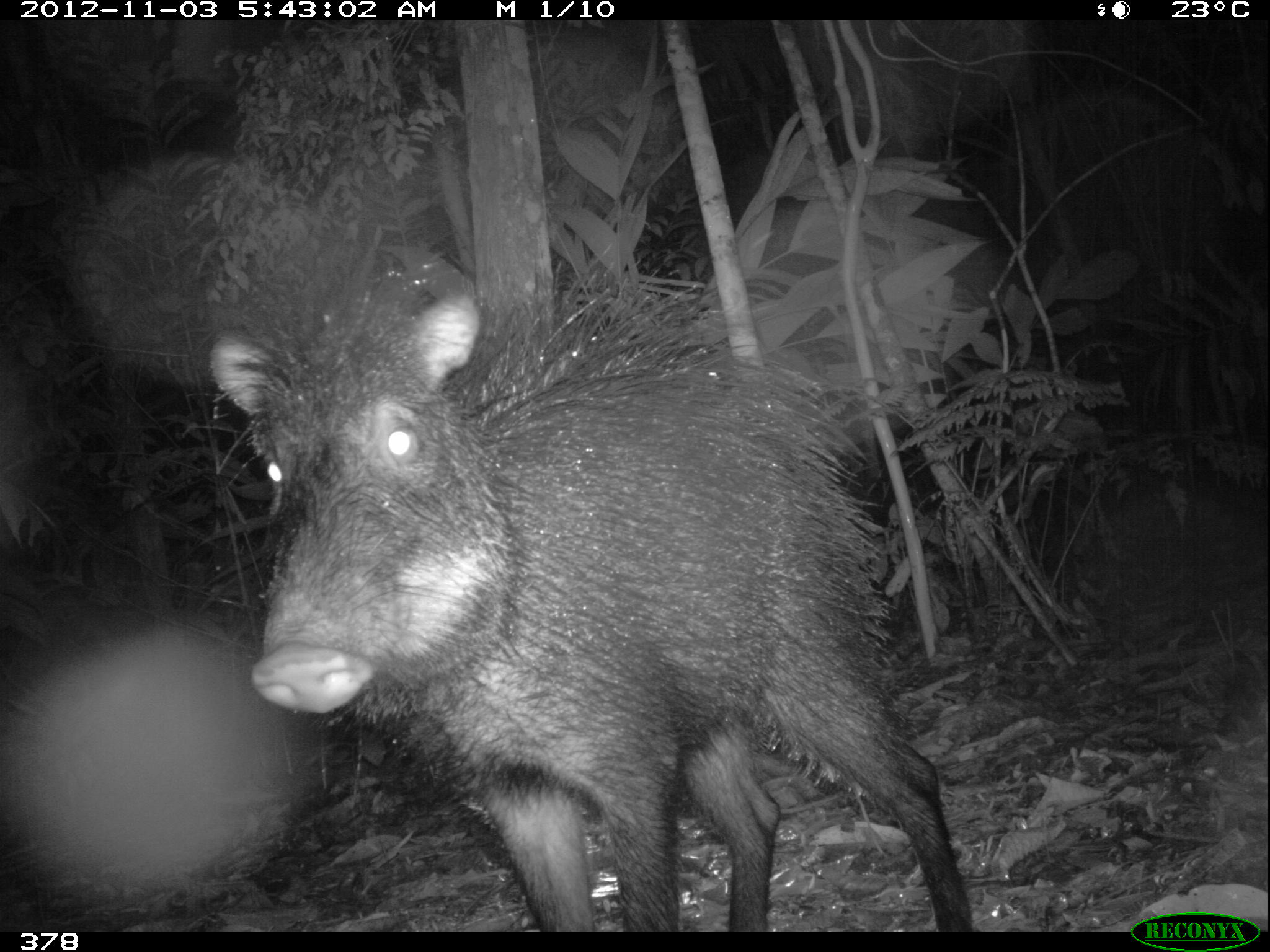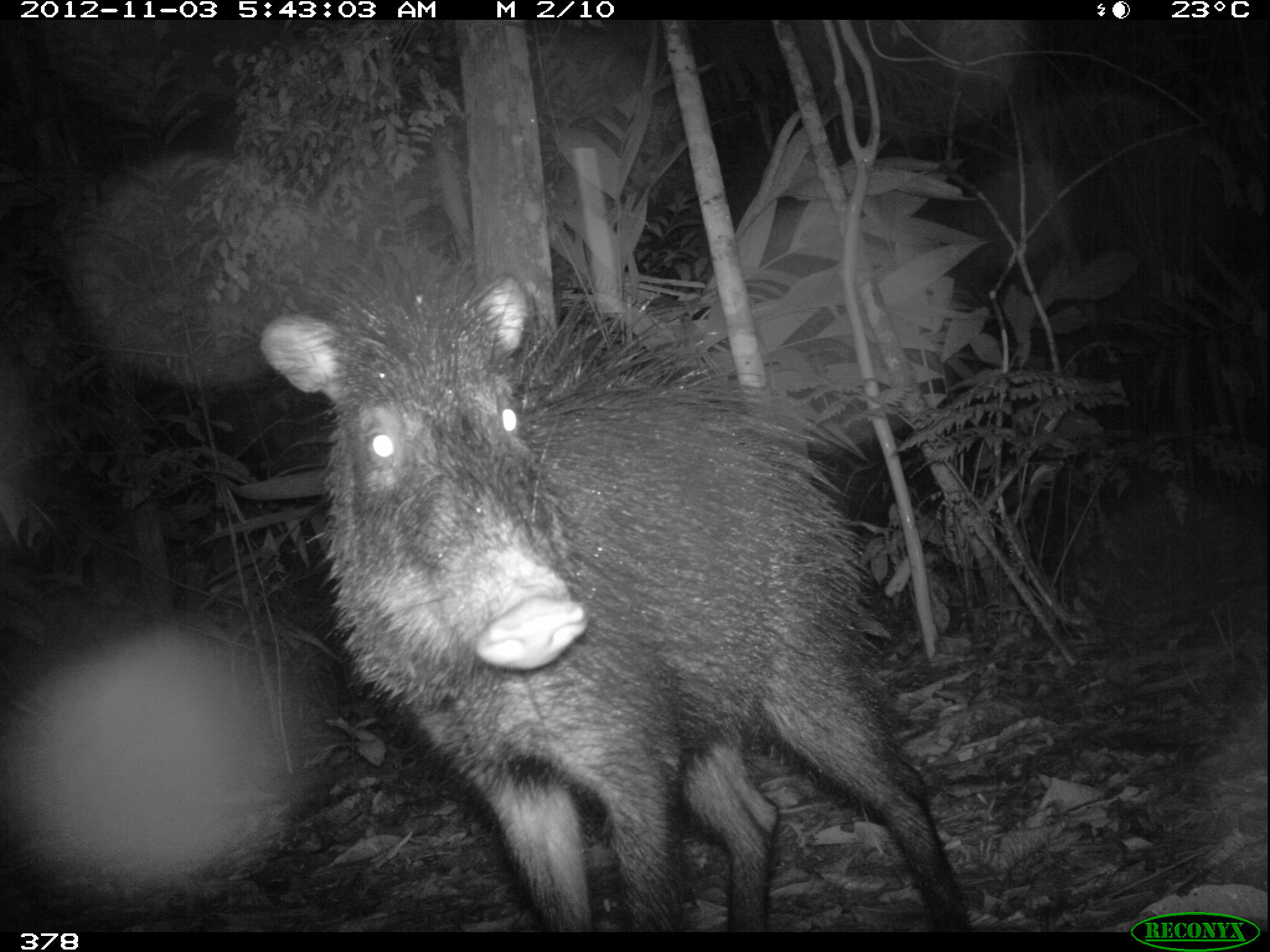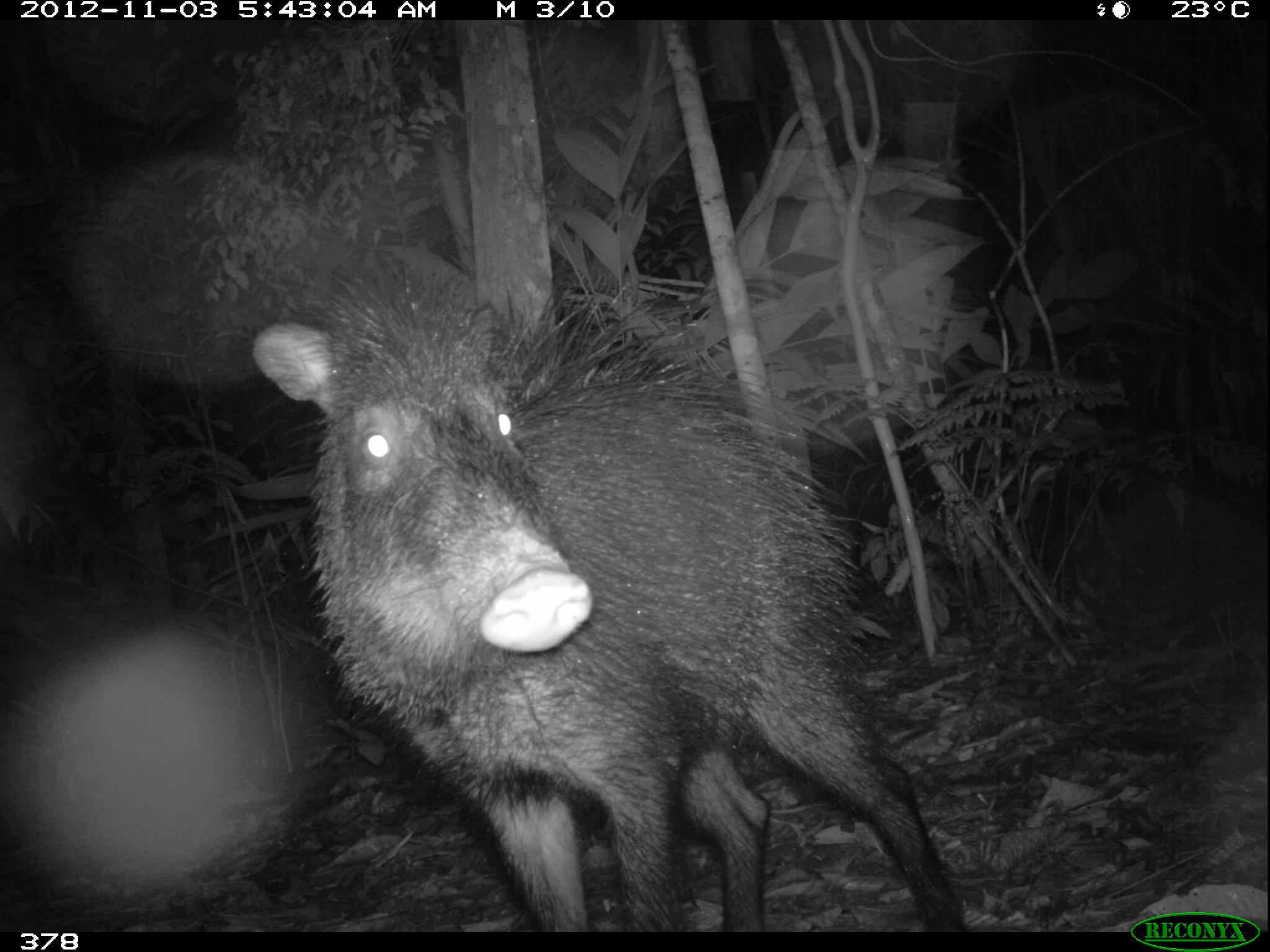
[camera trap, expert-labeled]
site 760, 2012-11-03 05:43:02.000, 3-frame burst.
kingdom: Animalia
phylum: Chordata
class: Mammalia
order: Artiodactyla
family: Tayassuidae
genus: Tayassu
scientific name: Tayassu pecari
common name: white-lipped peccary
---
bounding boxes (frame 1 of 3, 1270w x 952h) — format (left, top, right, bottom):
tayassu pecari: (205, 239, 976, 932)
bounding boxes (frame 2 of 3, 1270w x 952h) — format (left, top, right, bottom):
tayassu pecari: (259, 247, 976, 932)